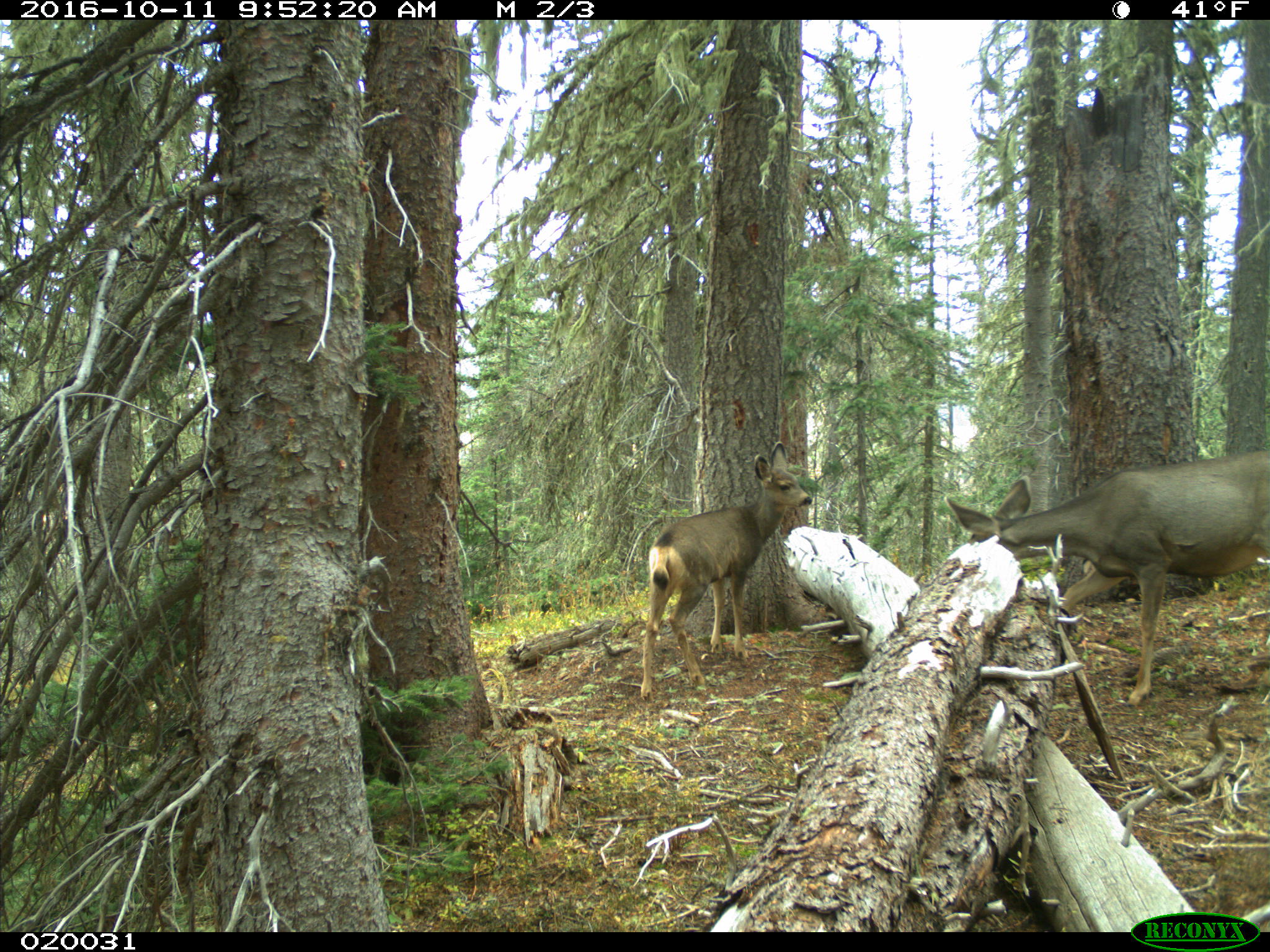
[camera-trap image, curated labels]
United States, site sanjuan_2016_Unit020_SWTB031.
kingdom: Animalia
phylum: Chordata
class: Mammalia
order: Artiodactyla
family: Cervidae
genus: Odocoileus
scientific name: Odocoileus hemionus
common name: mule deer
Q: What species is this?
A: Odocoileus hemionus (mule deer).